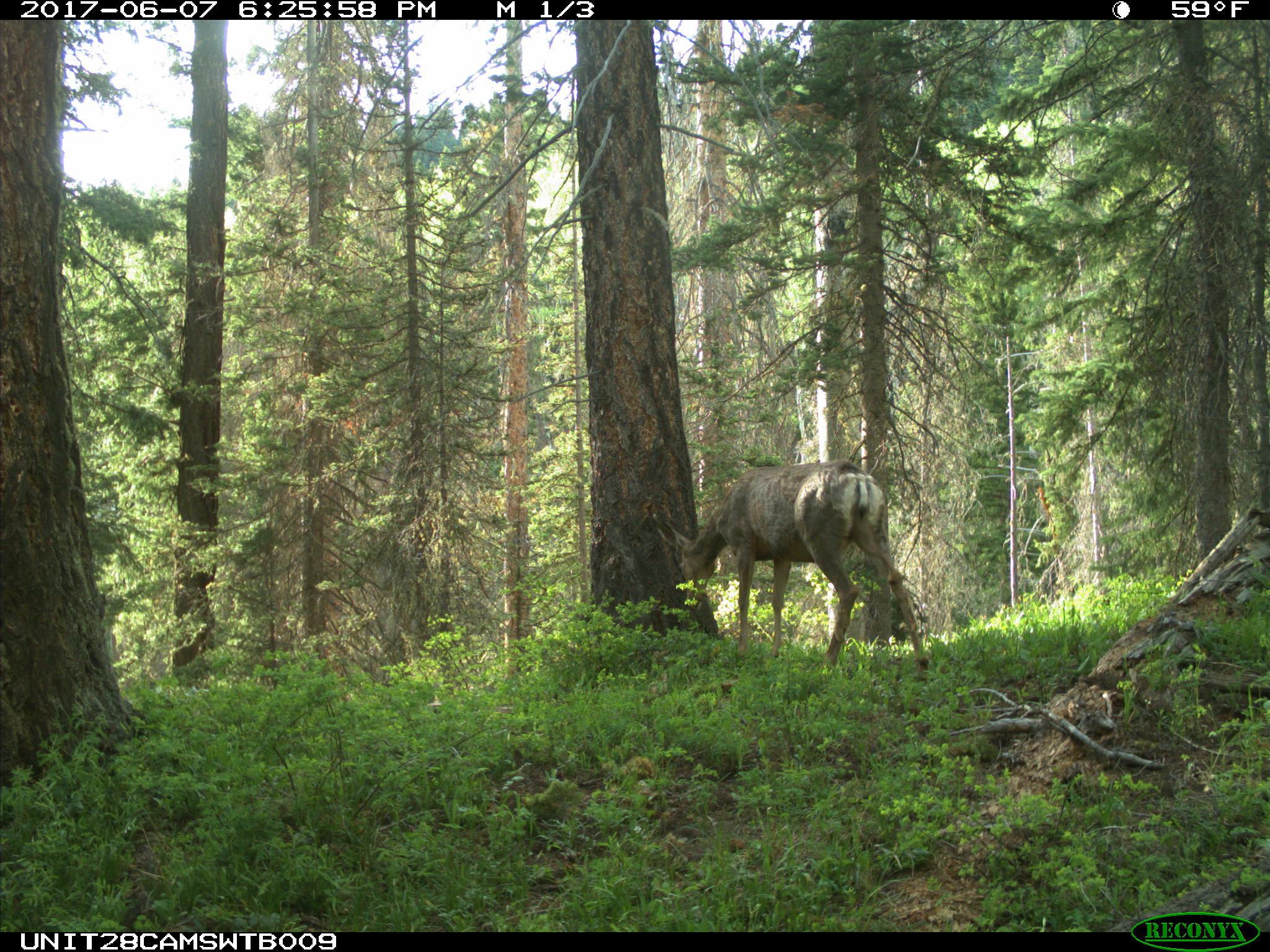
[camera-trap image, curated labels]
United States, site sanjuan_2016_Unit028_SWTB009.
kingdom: Animalia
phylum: Chordata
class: Mammalia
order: Artiodactyla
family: Cervidae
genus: Odocoileus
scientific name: Odocoileus hemionus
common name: mule deer